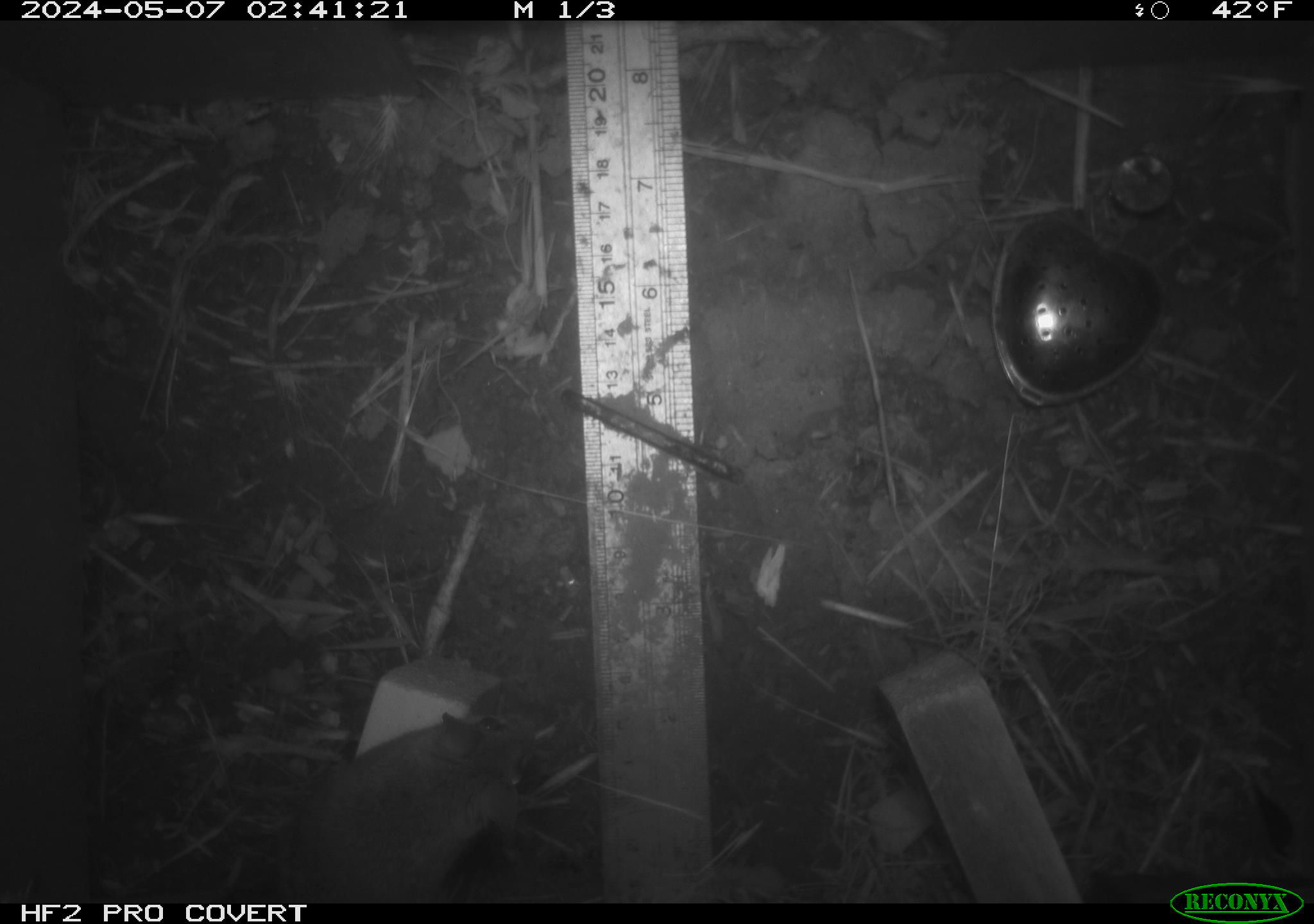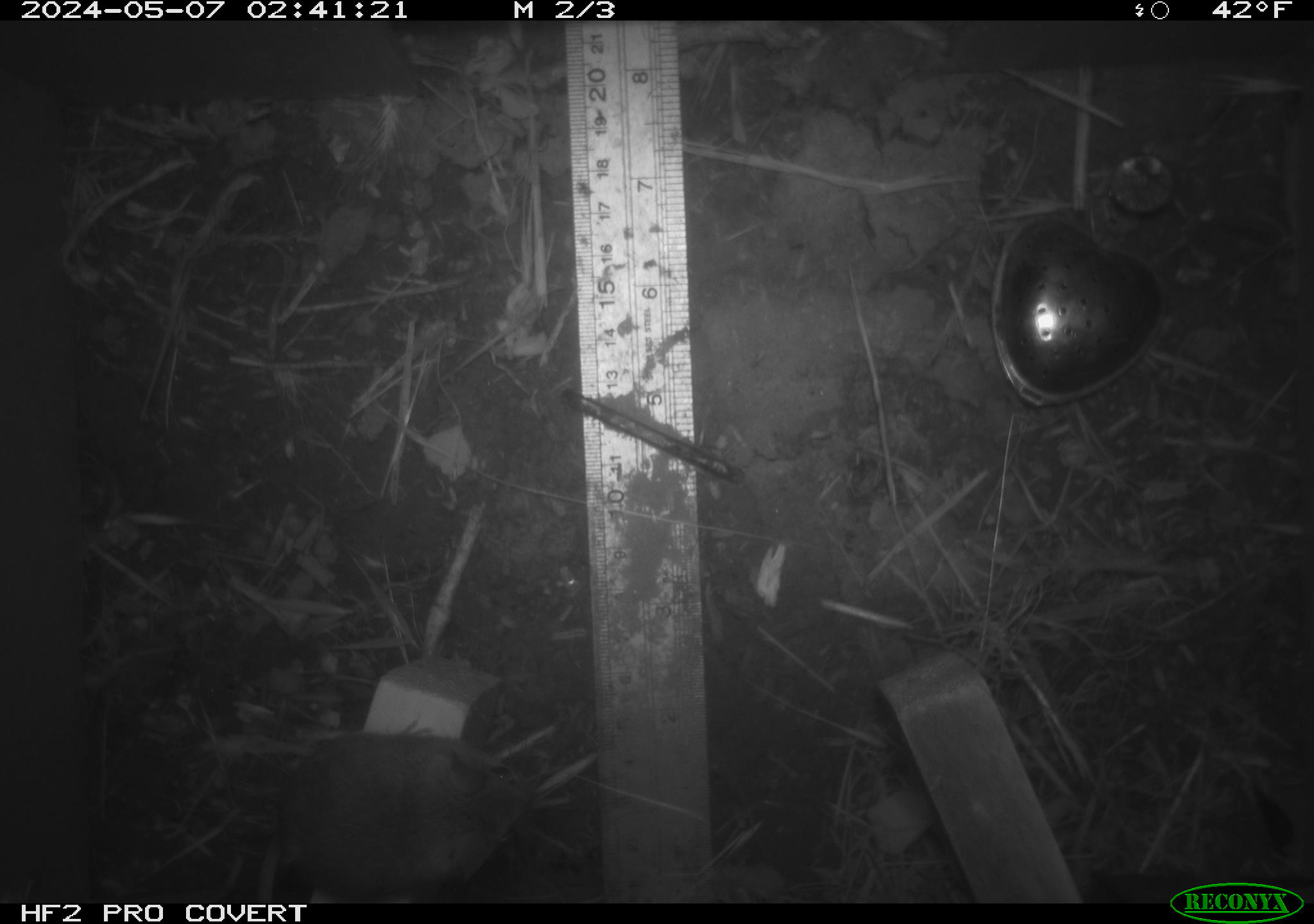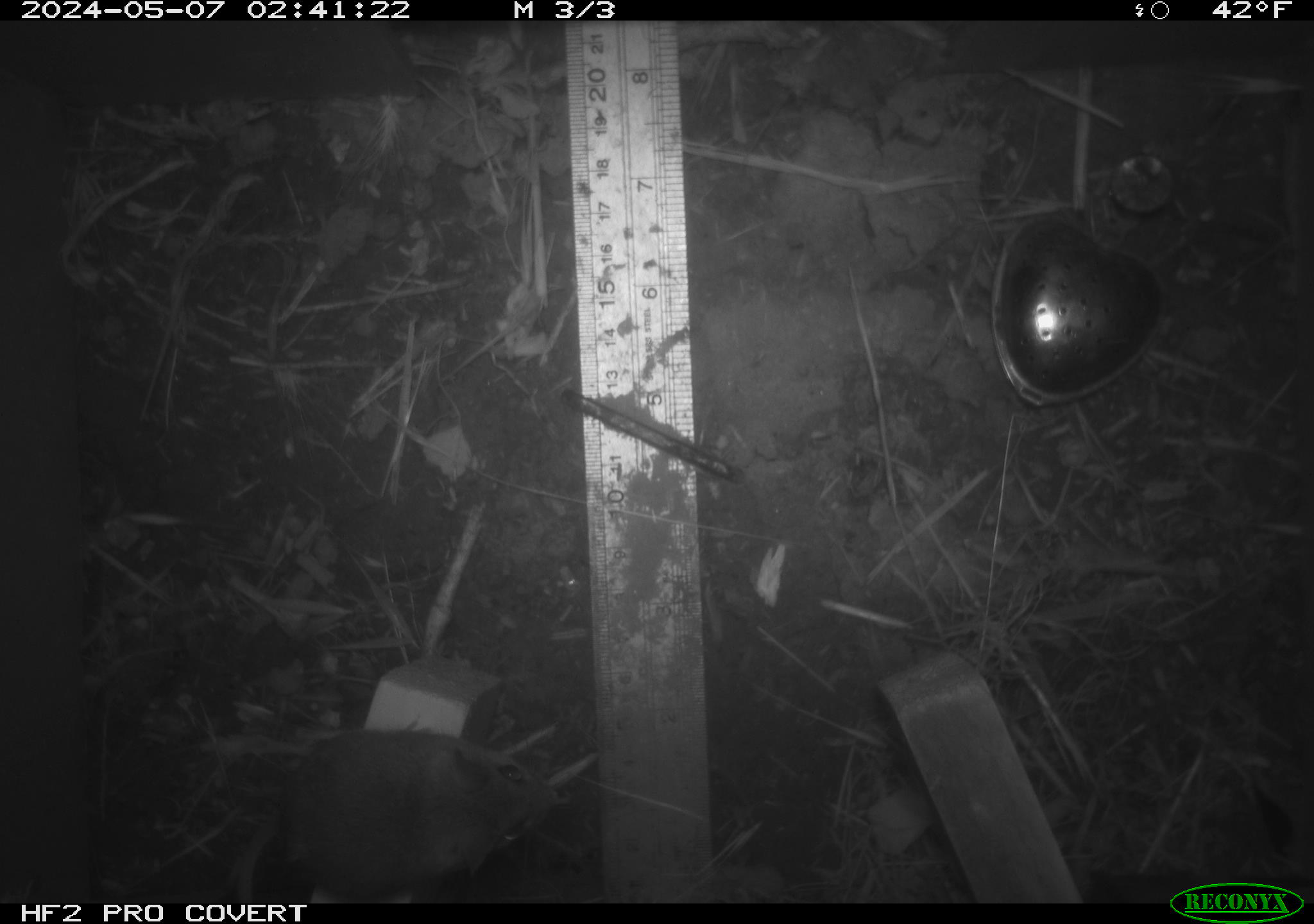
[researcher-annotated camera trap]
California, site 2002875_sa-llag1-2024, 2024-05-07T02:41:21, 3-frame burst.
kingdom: Animalia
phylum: Chordata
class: Mammalia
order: Rodentia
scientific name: Rodentia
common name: mouse species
Mouse species (Rodentia).